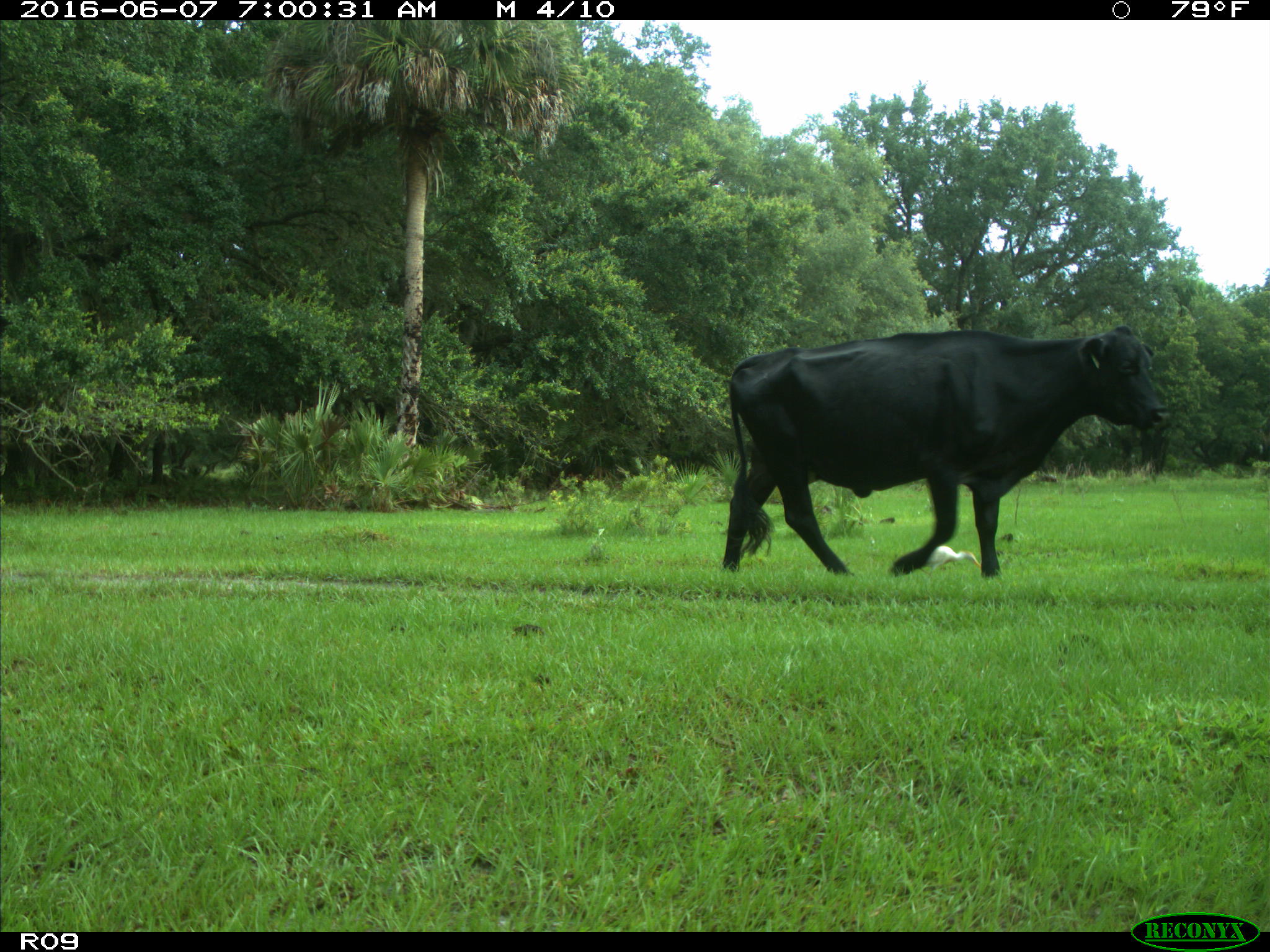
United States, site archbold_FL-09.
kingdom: Animalia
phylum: Chordata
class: Mammalia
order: Artiodactyla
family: Bovidae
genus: Bos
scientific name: Bos taurus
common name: domestic cow